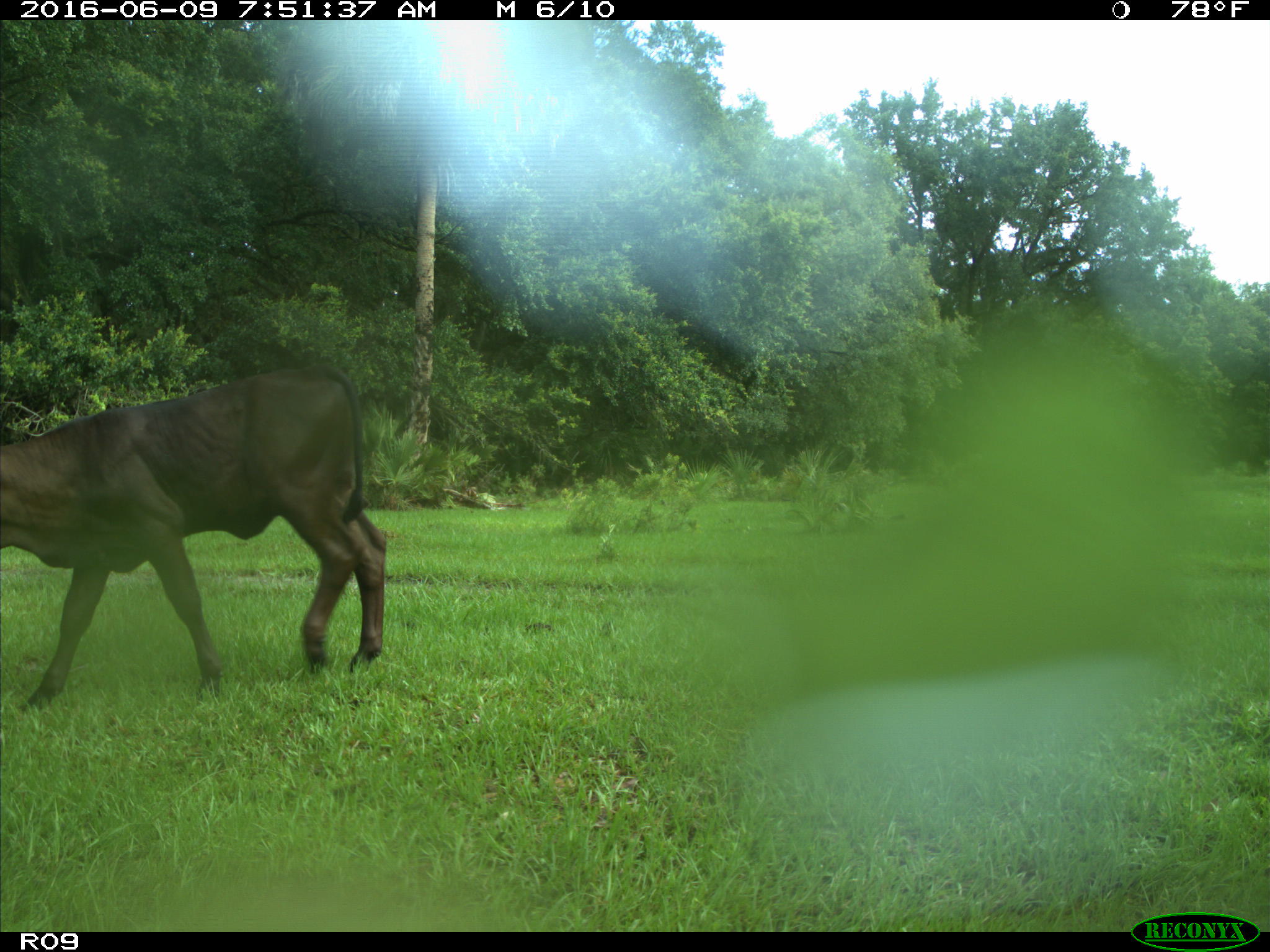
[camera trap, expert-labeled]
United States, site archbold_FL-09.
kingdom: Animalia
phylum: Chordata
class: Mammalia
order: Artiodactyla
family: Bovidae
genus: Bos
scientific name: Bos taurus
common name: domestic cow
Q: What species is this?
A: Bos taurus (domestic cow).